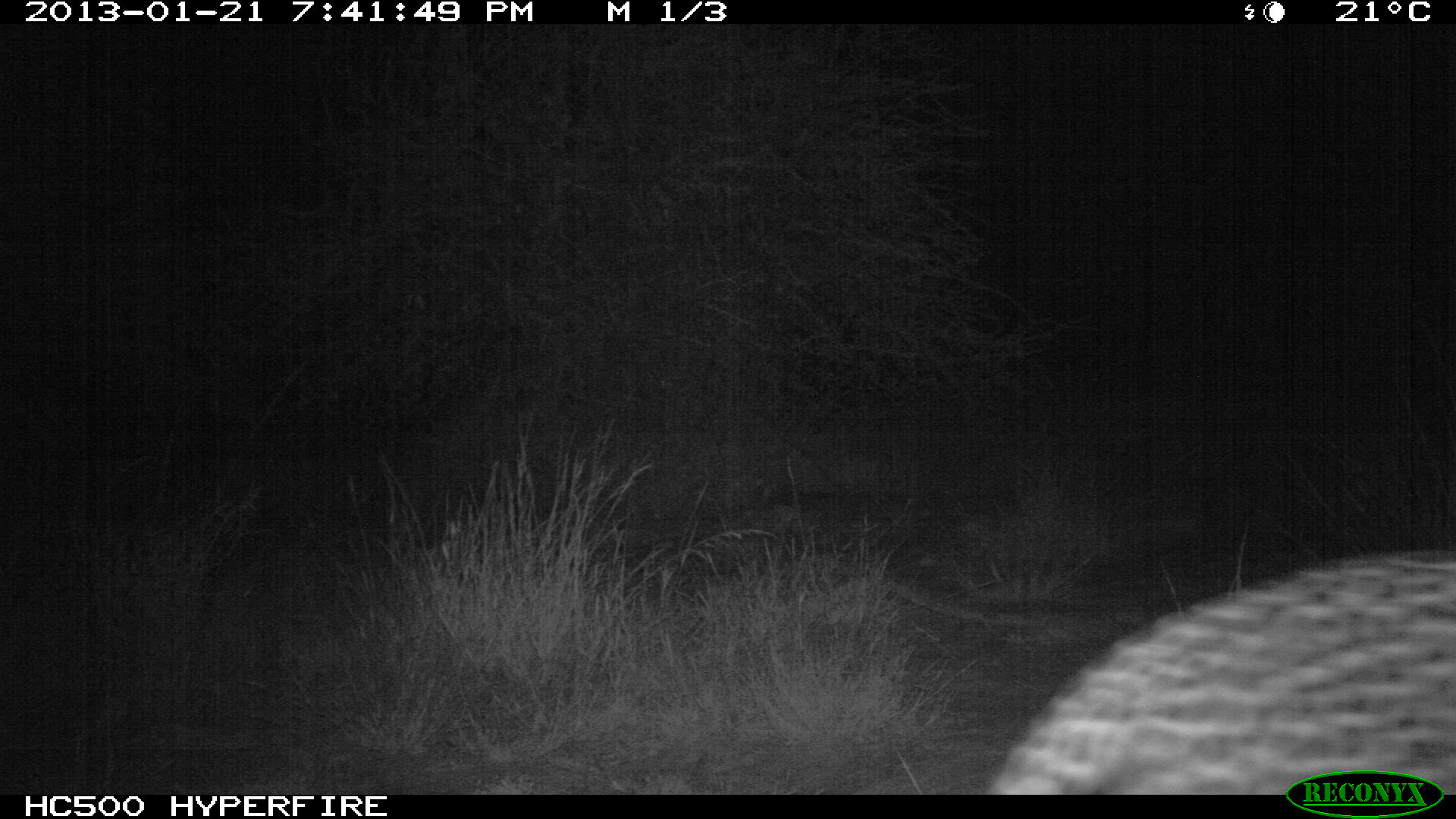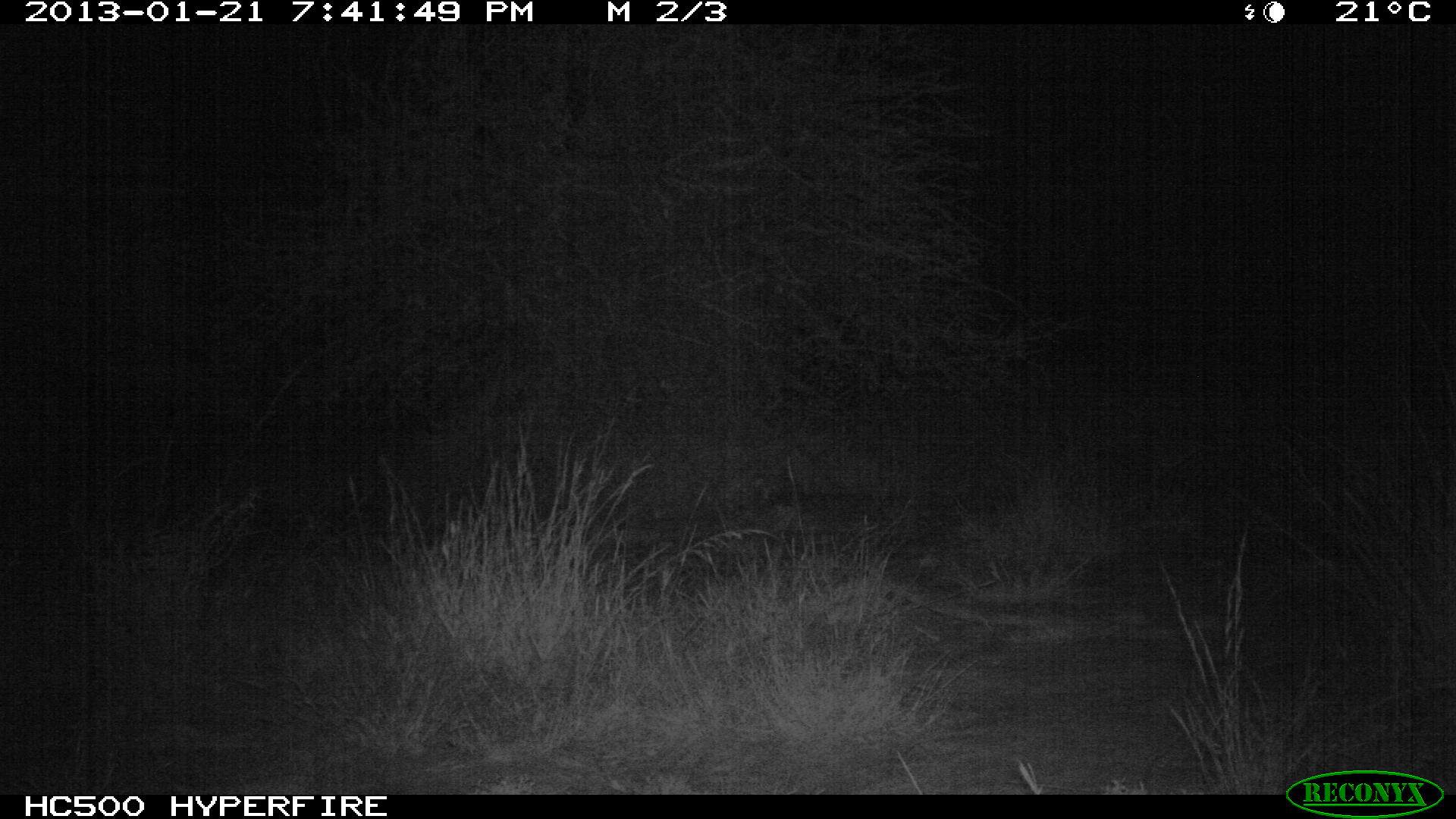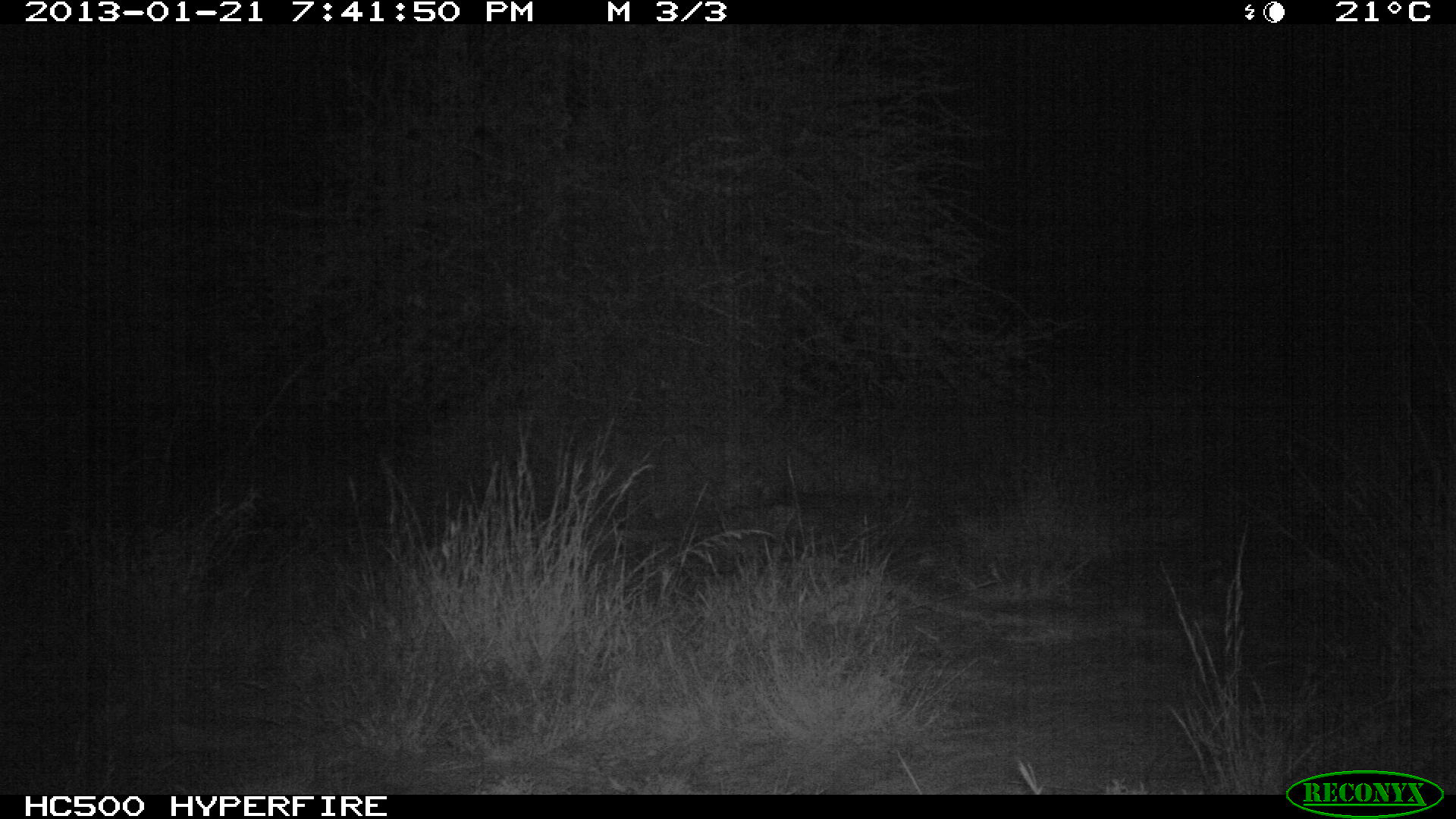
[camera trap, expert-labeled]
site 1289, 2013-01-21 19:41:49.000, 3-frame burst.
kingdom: Animalia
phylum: Chordata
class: Mammalia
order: Carnivora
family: Felidae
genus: Panthera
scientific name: Panthera pardus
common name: leopard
Panthera pardus (leopard), count 1.